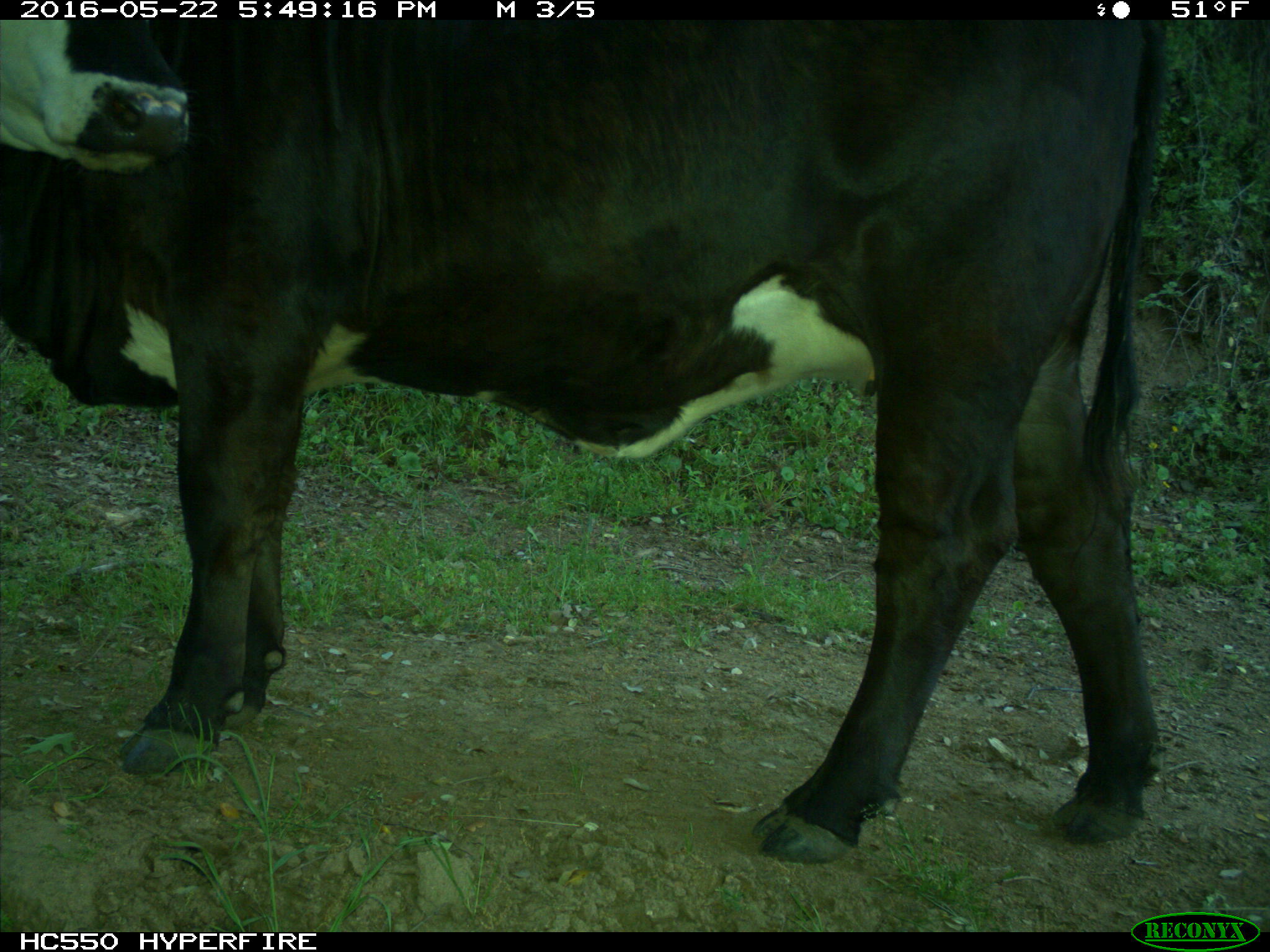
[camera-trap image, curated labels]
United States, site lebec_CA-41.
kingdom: Animalia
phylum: Chordata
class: Mammalia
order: Artiodactyla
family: Bovidae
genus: Bos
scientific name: Bos taurus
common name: domestic cow